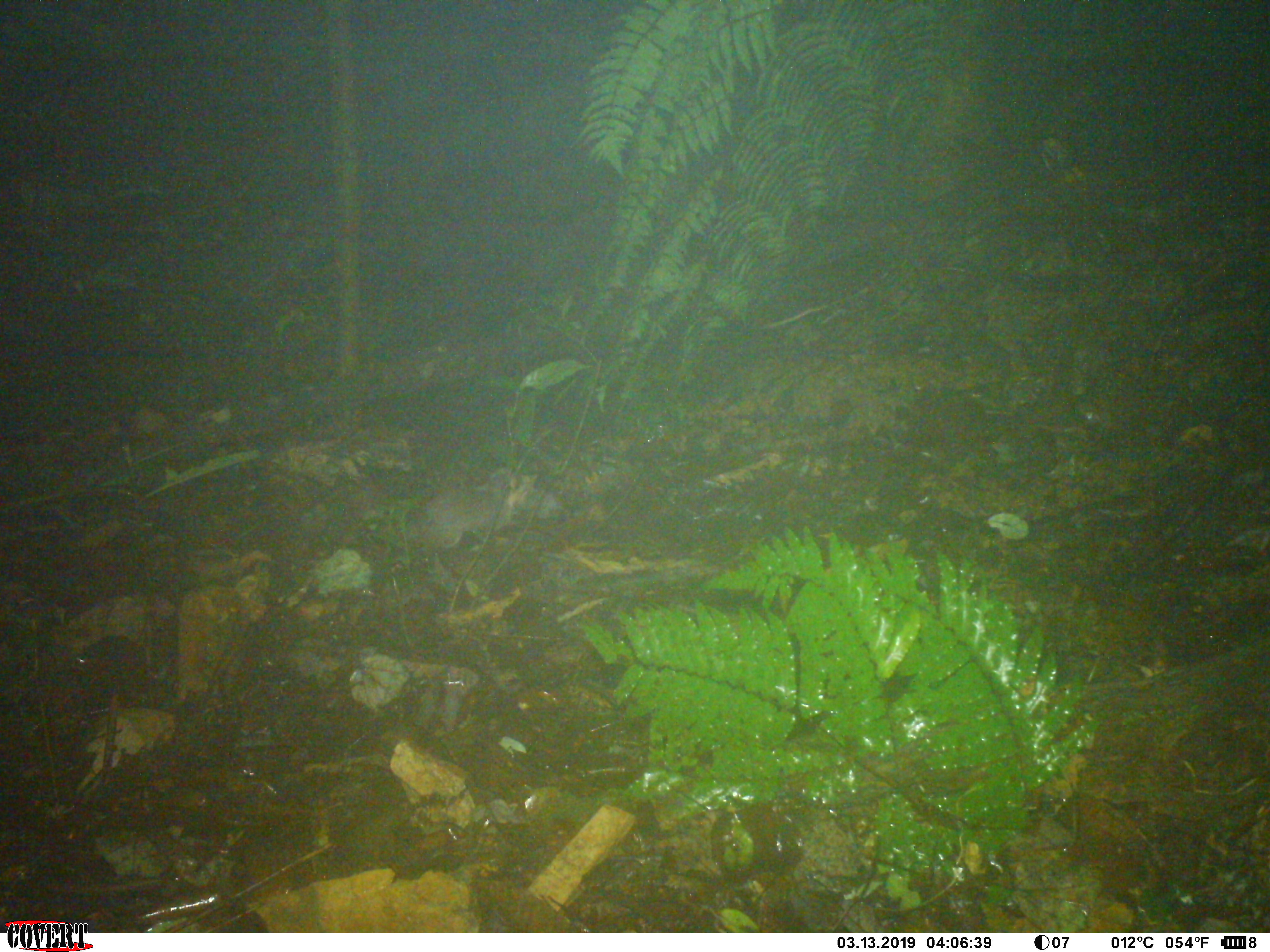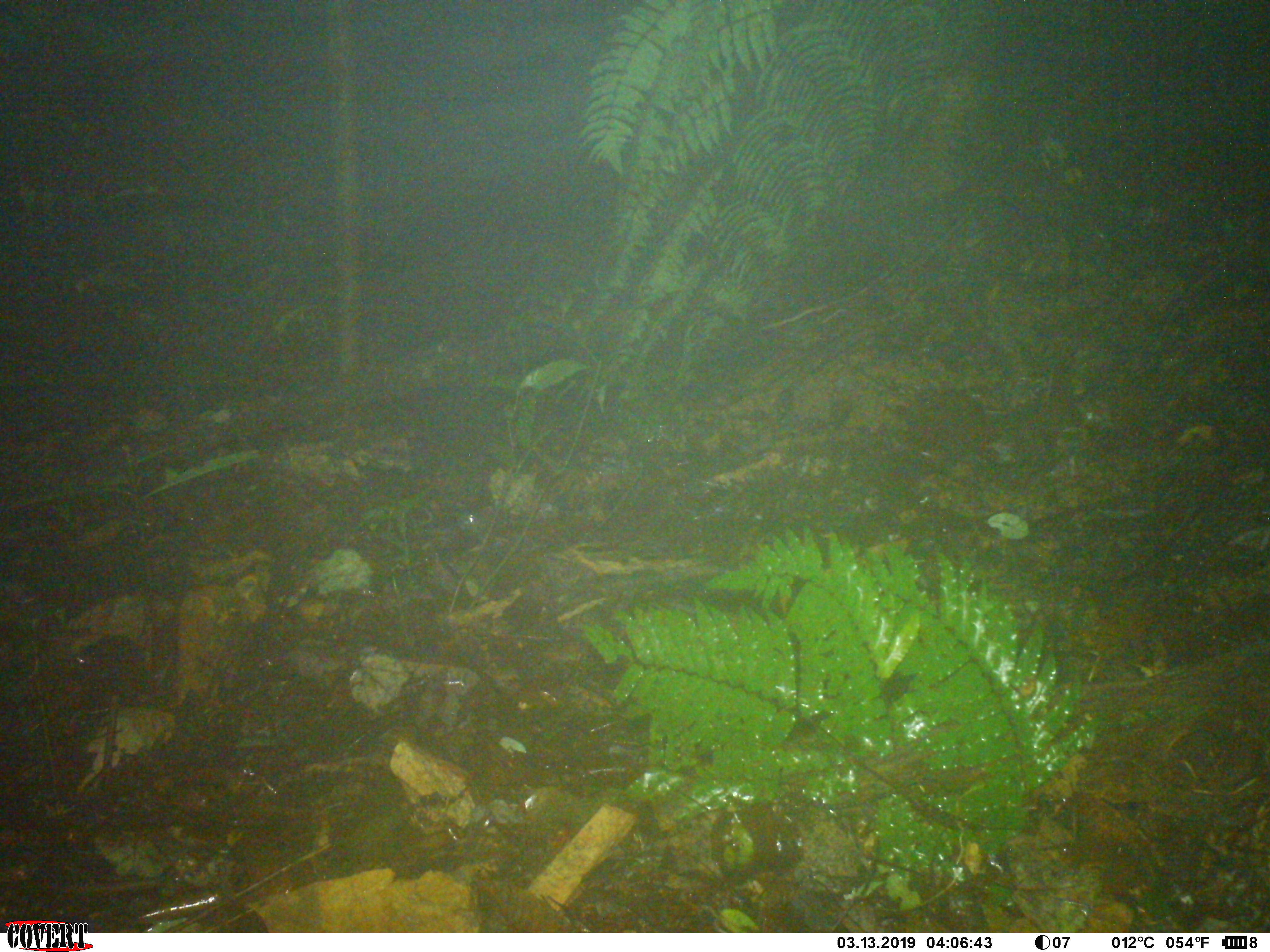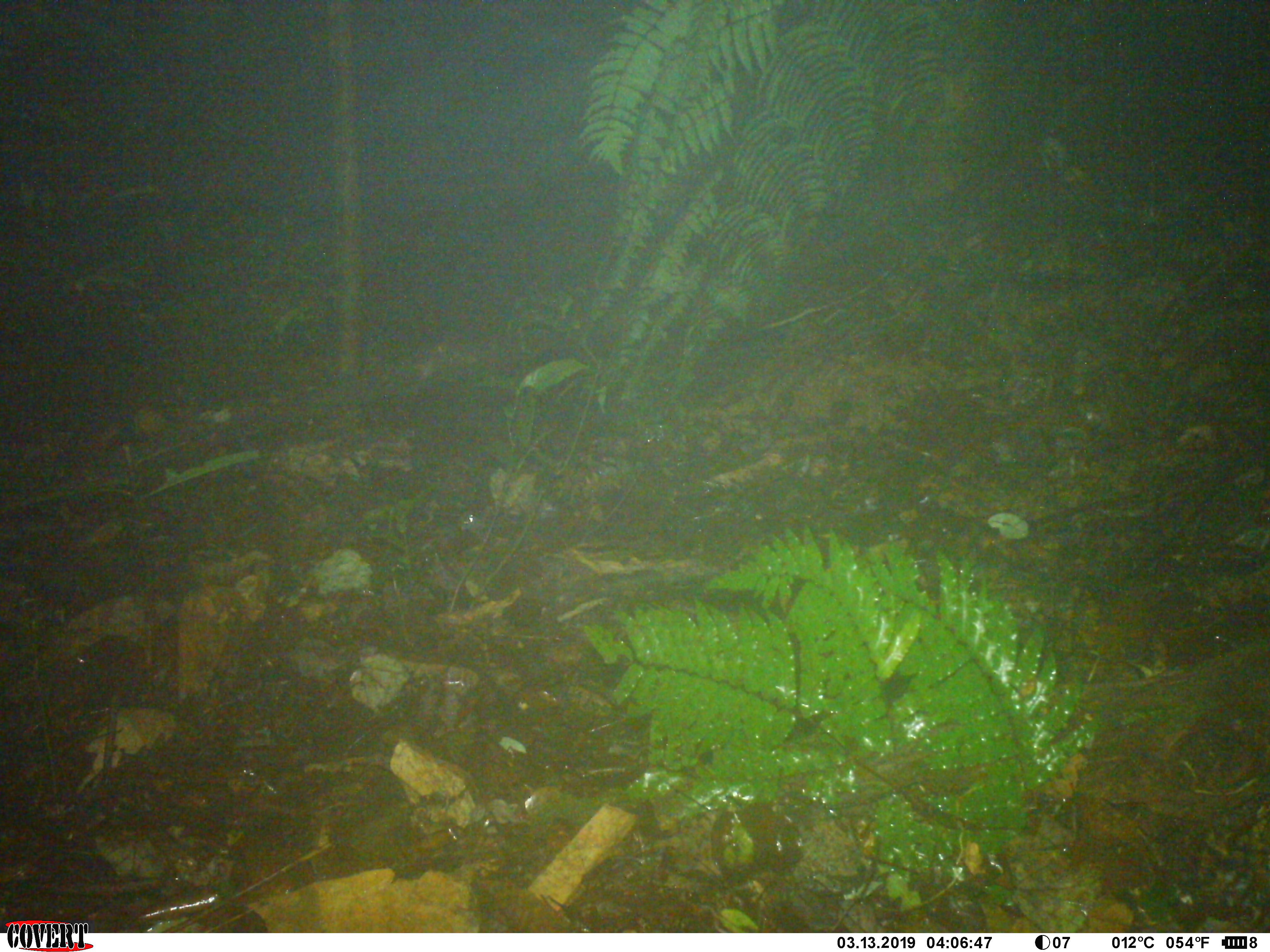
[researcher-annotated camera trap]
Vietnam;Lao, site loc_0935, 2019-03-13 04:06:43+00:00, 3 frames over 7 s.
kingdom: Animalia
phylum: Chordata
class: Mammalia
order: Carnivora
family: Mustelidae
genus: Melogale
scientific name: Melogale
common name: ferret badger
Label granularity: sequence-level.